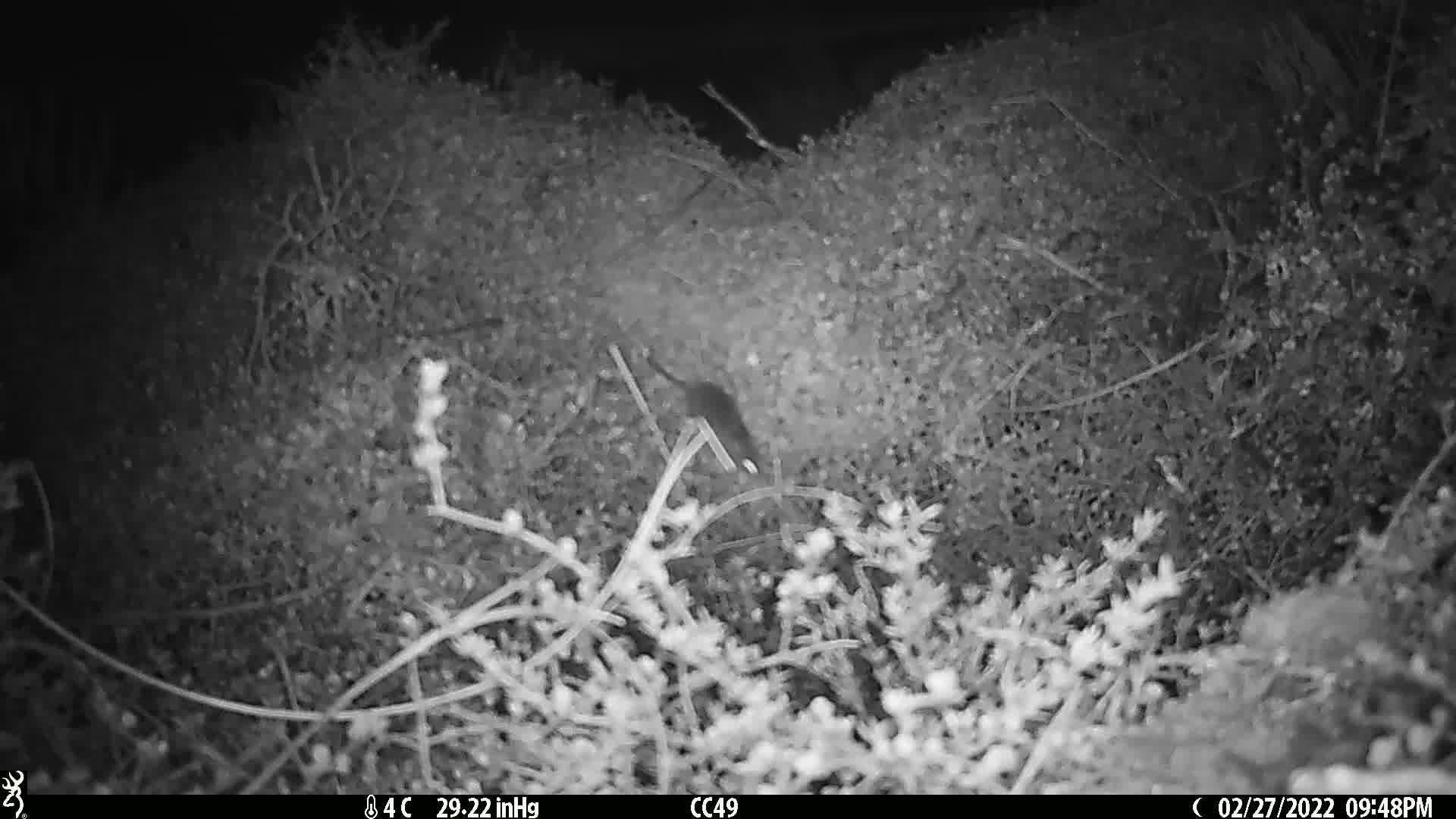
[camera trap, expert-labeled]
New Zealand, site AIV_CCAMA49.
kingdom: Animalia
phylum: Chordata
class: Mammalia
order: Rodentia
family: Muridae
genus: Mus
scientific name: Mus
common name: mouse